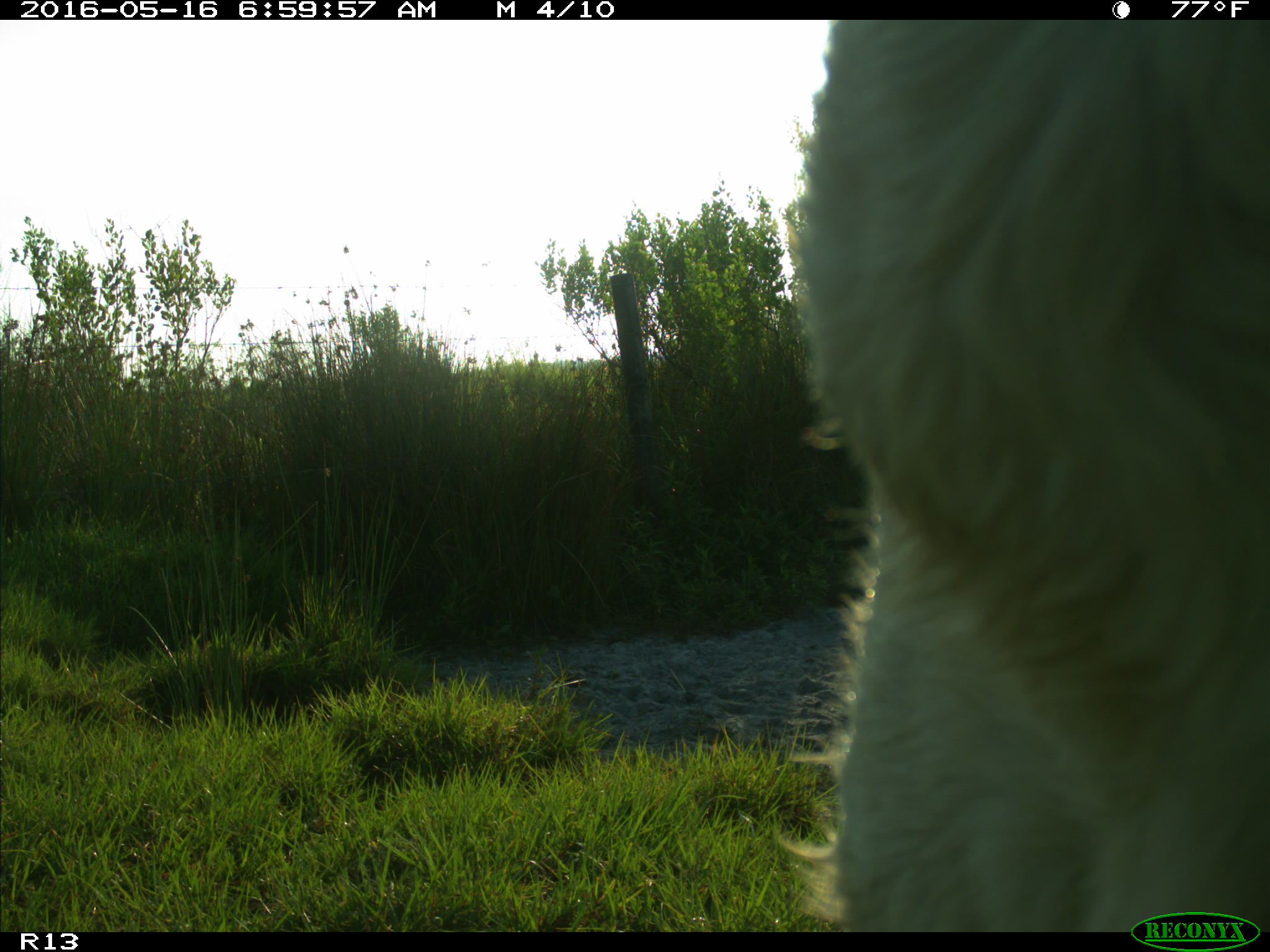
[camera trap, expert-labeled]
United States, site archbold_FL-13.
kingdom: Animalia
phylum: Chordata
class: Mammalia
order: Artiodactyla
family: Bovidae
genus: Bos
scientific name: Bos taurus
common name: domestic cow